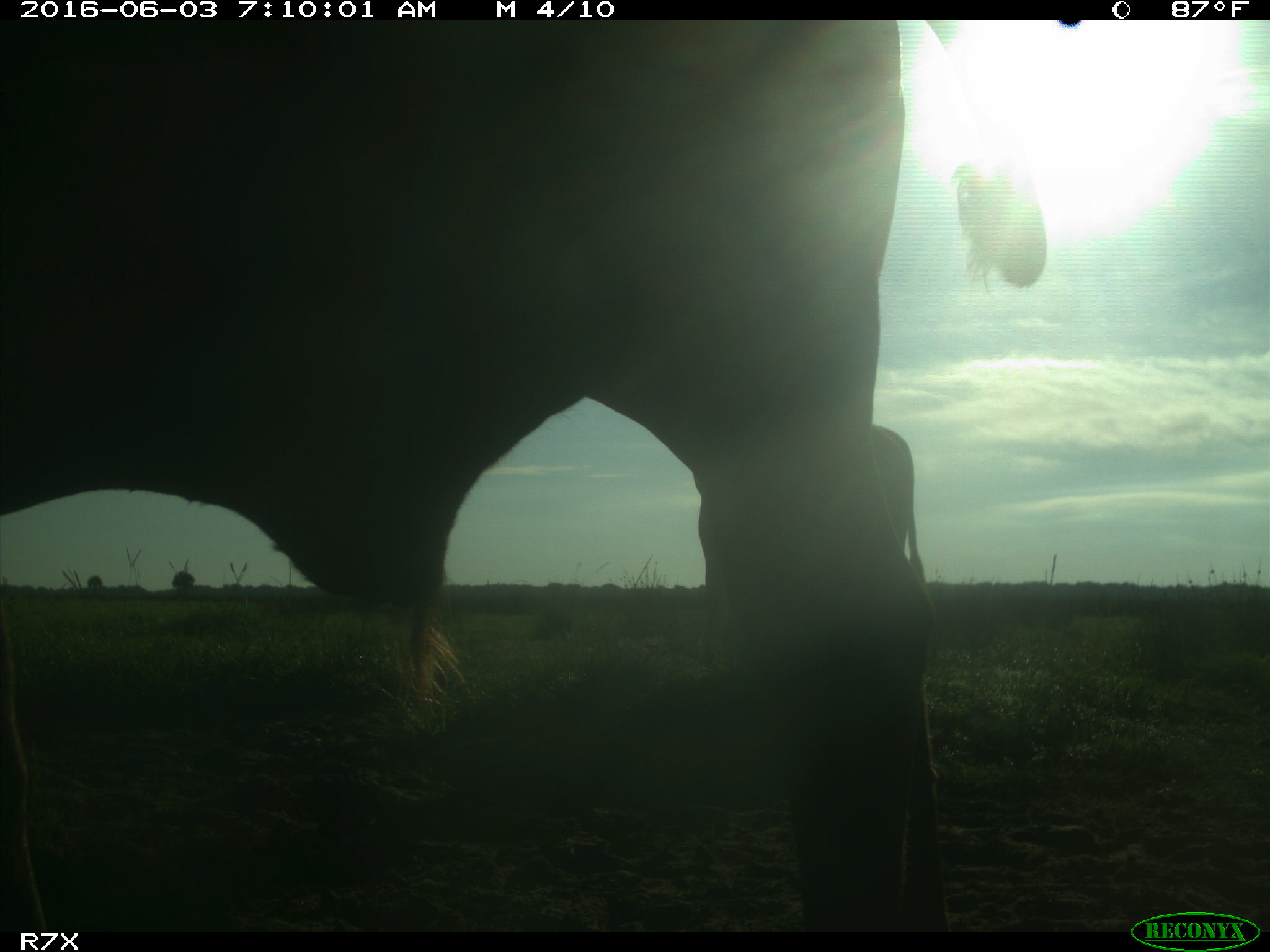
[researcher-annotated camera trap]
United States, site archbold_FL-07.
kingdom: Animalia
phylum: Chordata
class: Mammalia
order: Artiodactyla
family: Bovidae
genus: Bos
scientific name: Bos taurus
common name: domestic cow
Bos taurus (domestic cow).